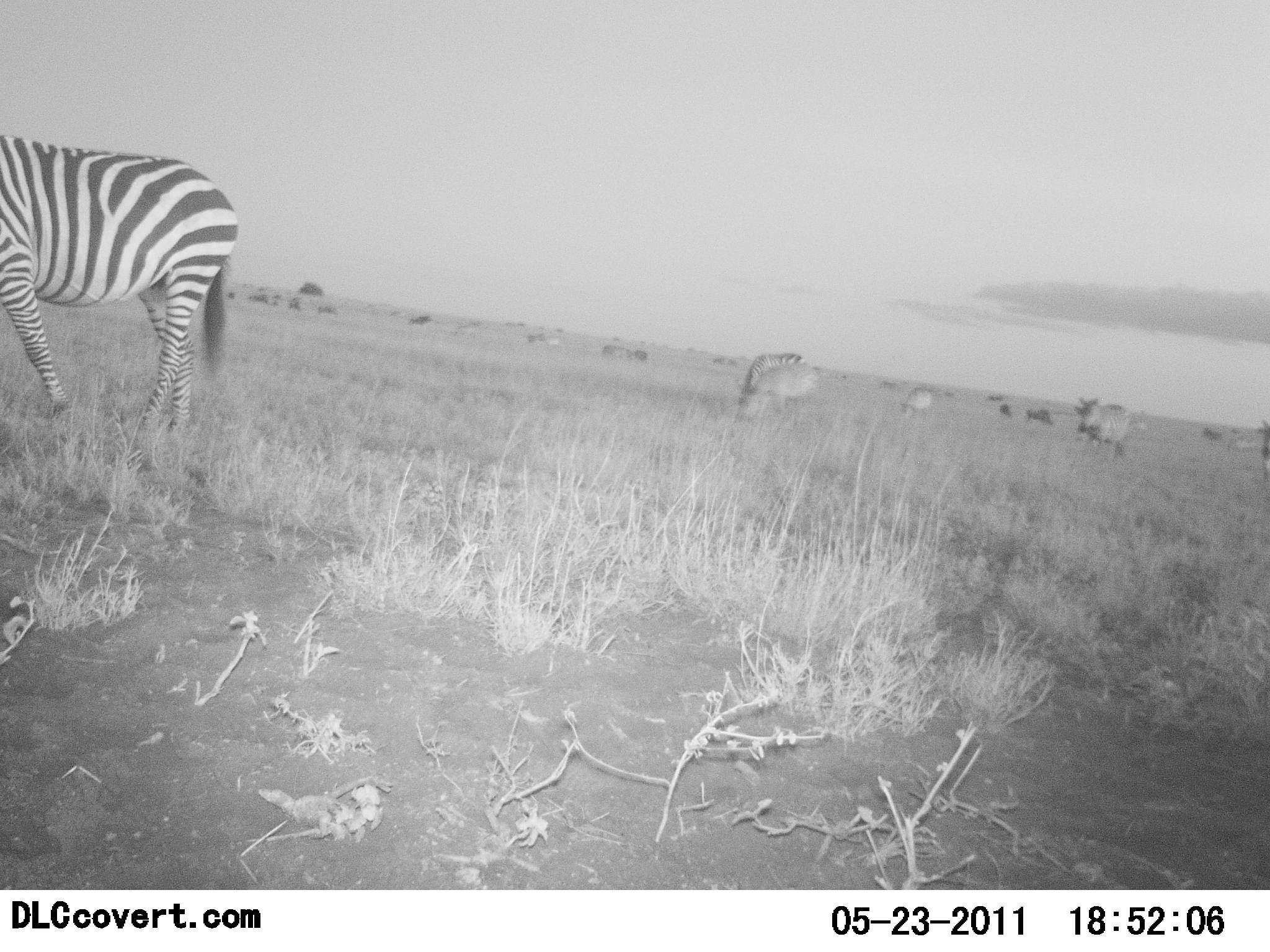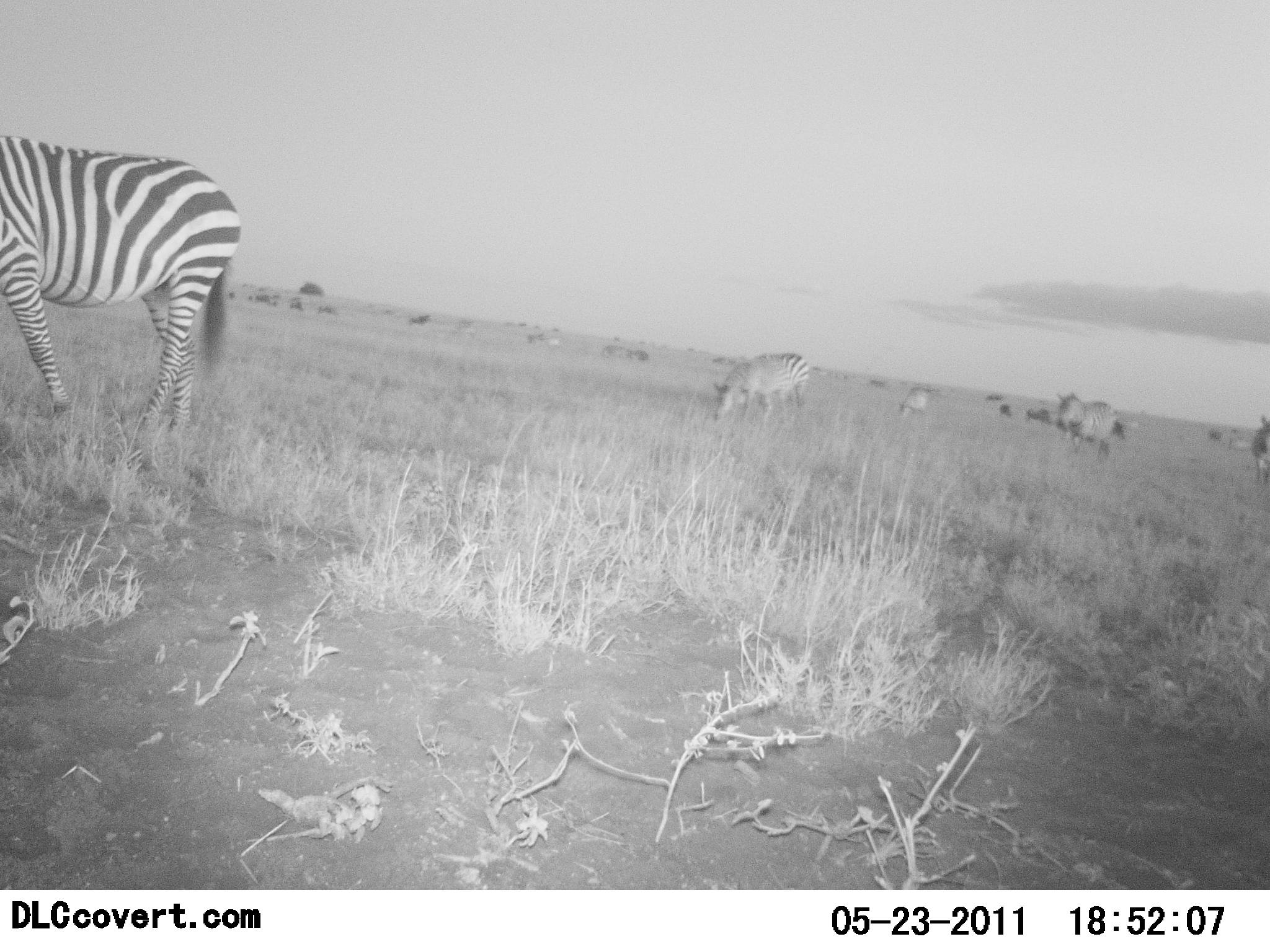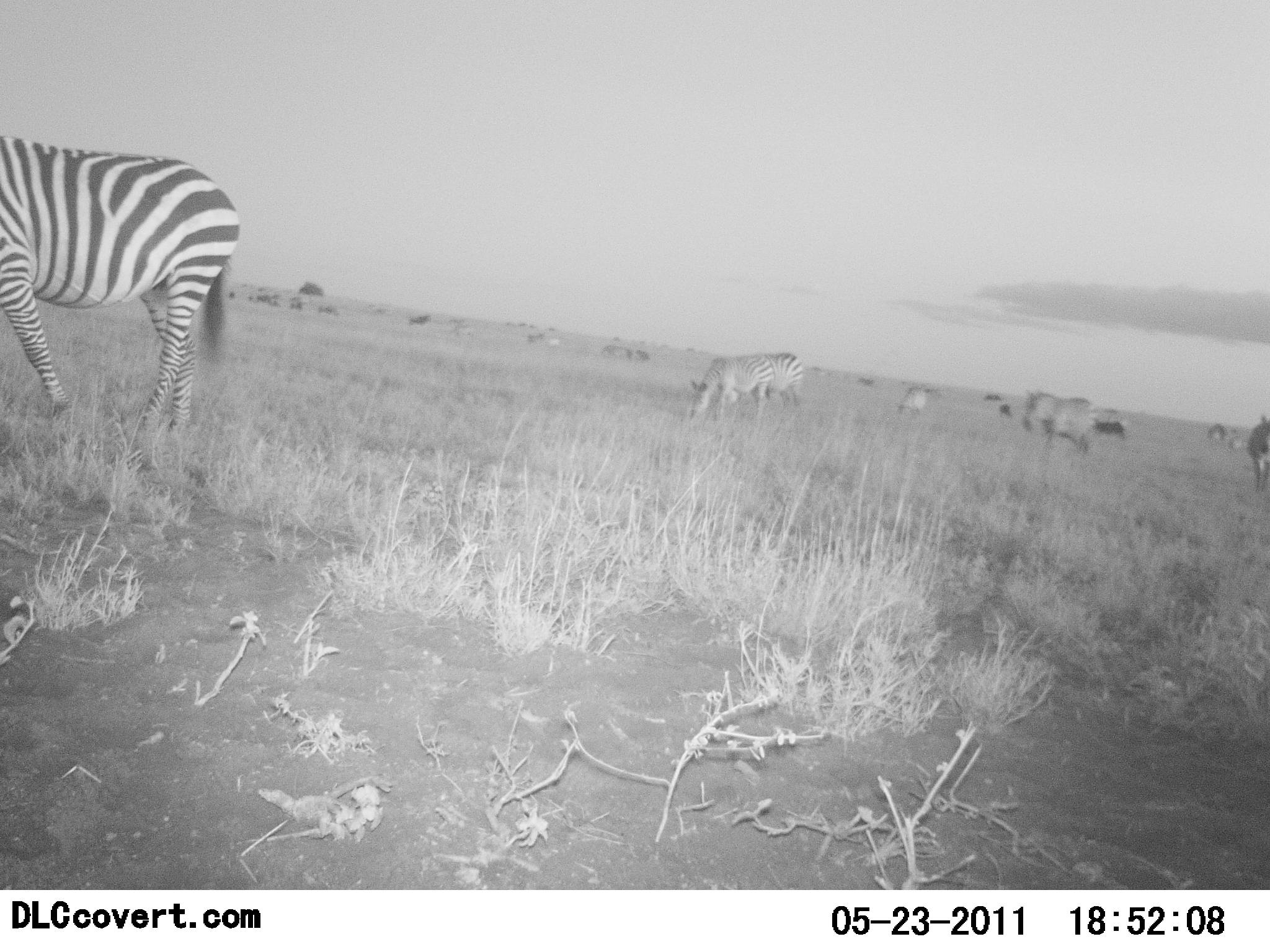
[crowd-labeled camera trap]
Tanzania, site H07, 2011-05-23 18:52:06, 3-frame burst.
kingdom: Animalia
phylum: Chordata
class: Mammalia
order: Perissodactyla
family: Equidae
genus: Equus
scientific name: Equus quagga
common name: plains zebra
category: zebra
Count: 6.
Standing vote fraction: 45%.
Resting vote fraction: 9%.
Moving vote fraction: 45%.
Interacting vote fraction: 0%.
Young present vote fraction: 0%.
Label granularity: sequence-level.